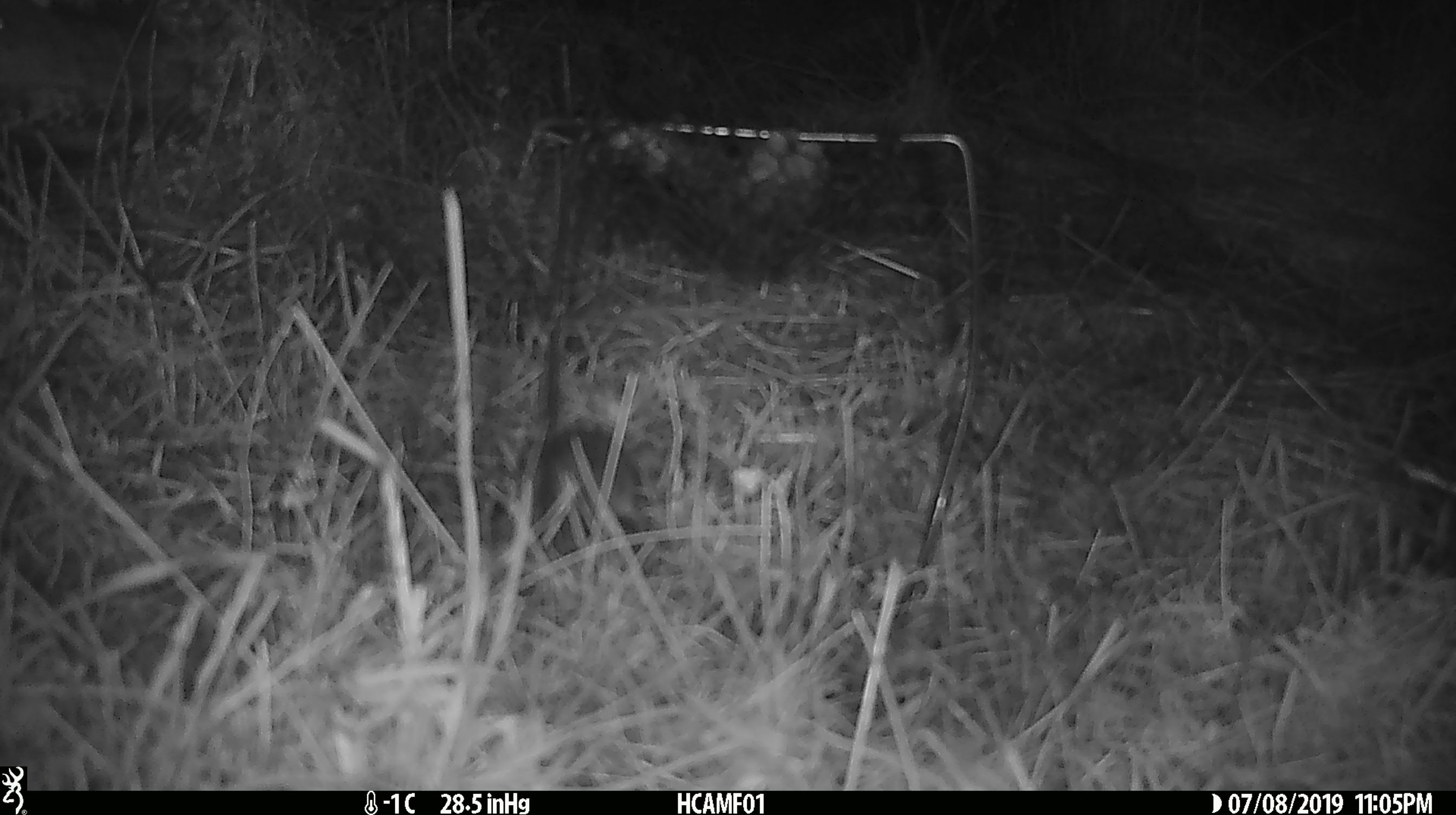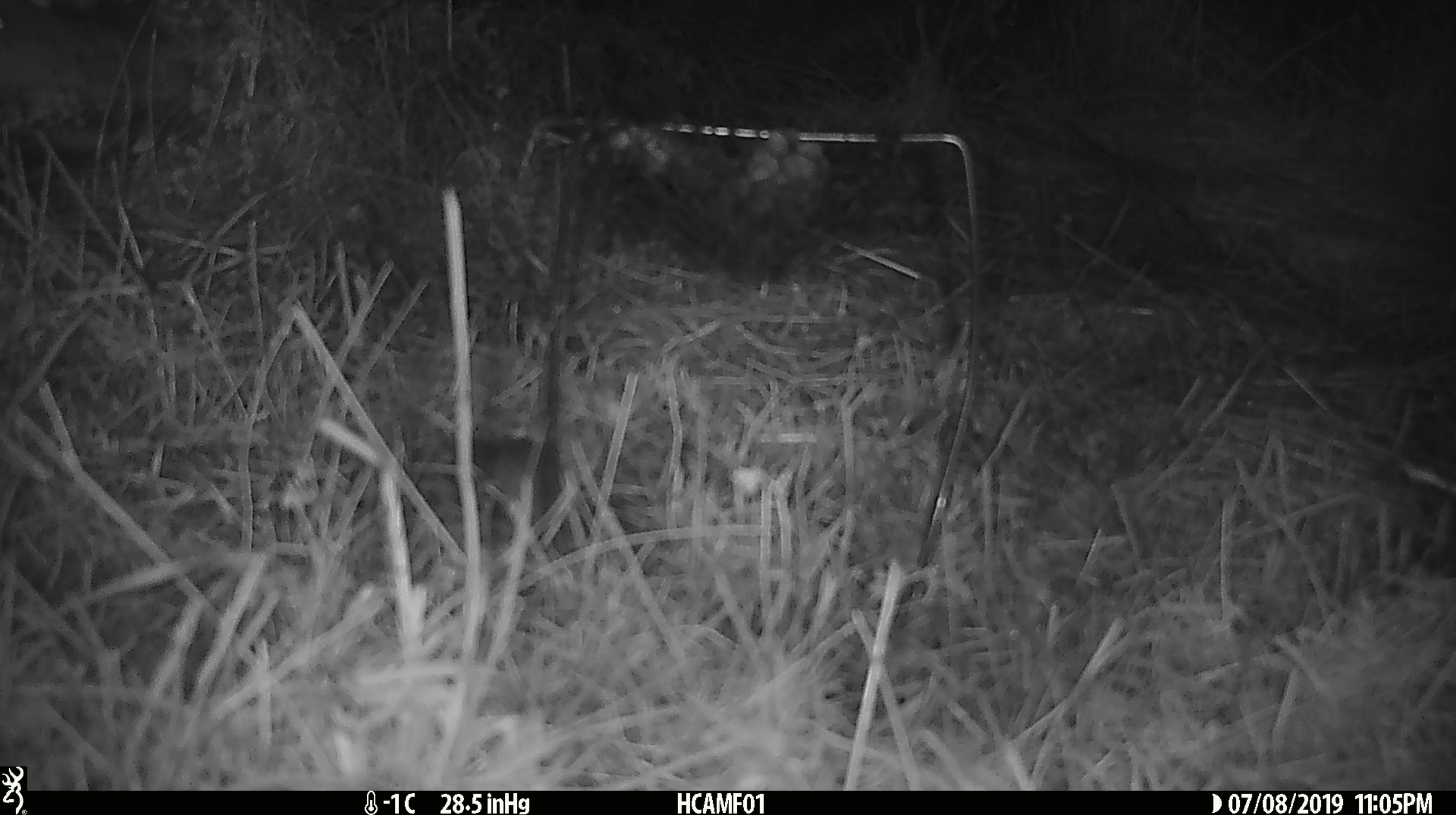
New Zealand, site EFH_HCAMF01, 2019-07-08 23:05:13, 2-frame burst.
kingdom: Animalia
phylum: Chordata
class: Mammalia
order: Rodentia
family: Muridae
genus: Mus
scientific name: Mus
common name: mouse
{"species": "mouse (Mus)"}